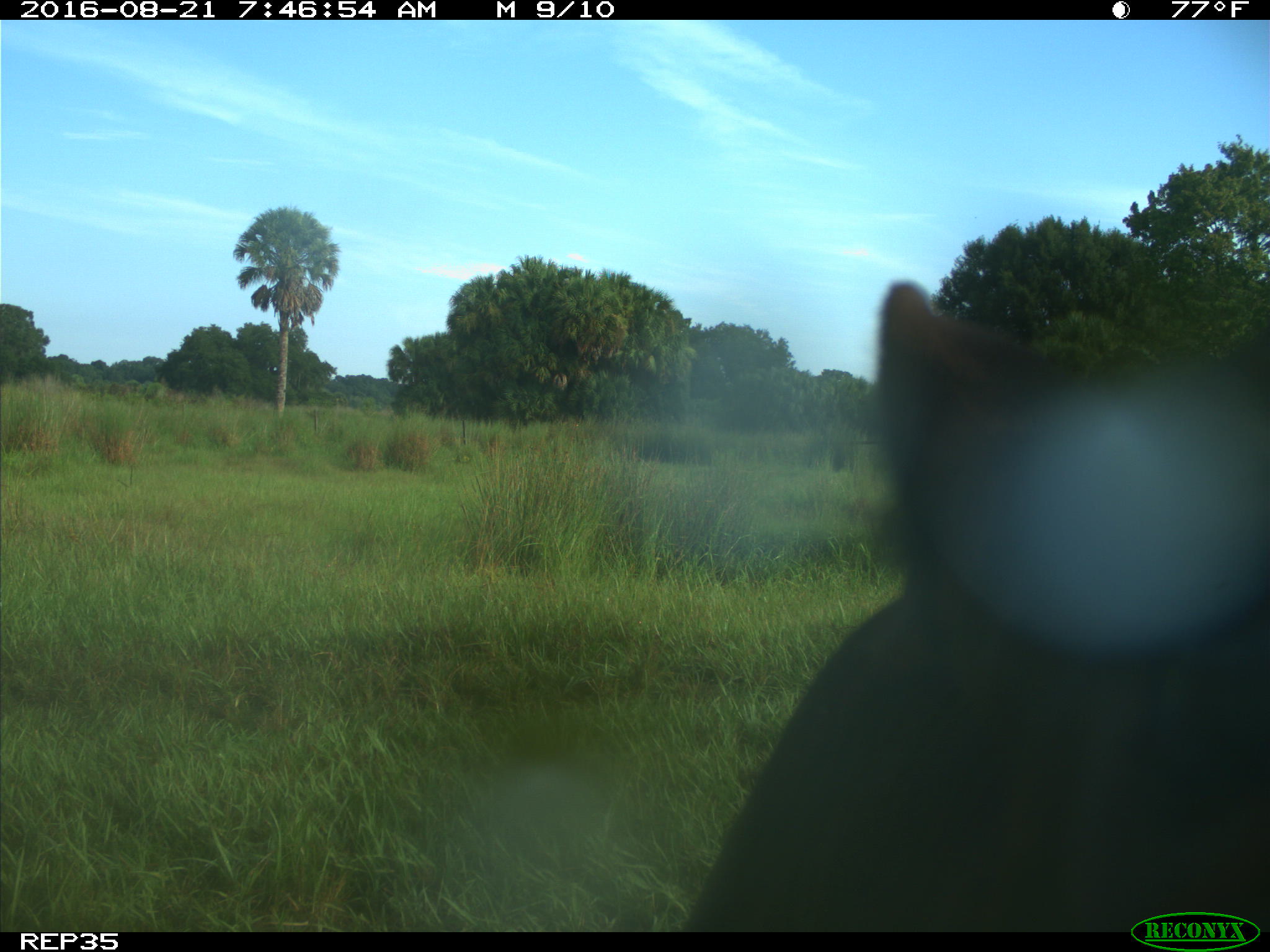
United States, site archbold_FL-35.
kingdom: Animalia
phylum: Chordata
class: Mammalia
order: Artiodactyla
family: Bovidae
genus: Bos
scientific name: Bos taurus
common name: domestic cow